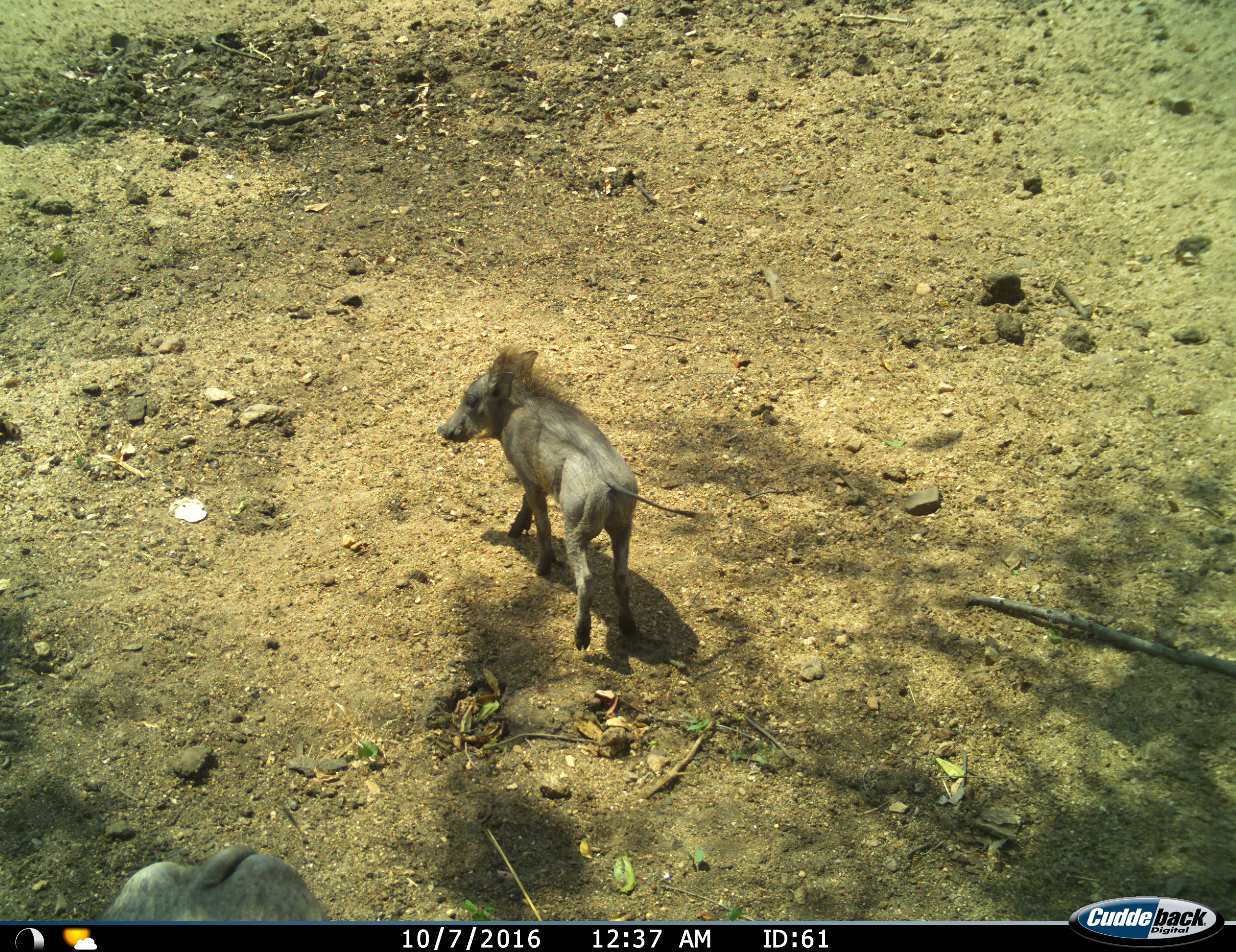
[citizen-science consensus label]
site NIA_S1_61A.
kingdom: Animalia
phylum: Chordata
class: Mammalia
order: Artiodactyla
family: Suidae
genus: Phacochoerus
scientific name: Phacochoerus africanus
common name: warthog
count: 2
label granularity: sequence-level